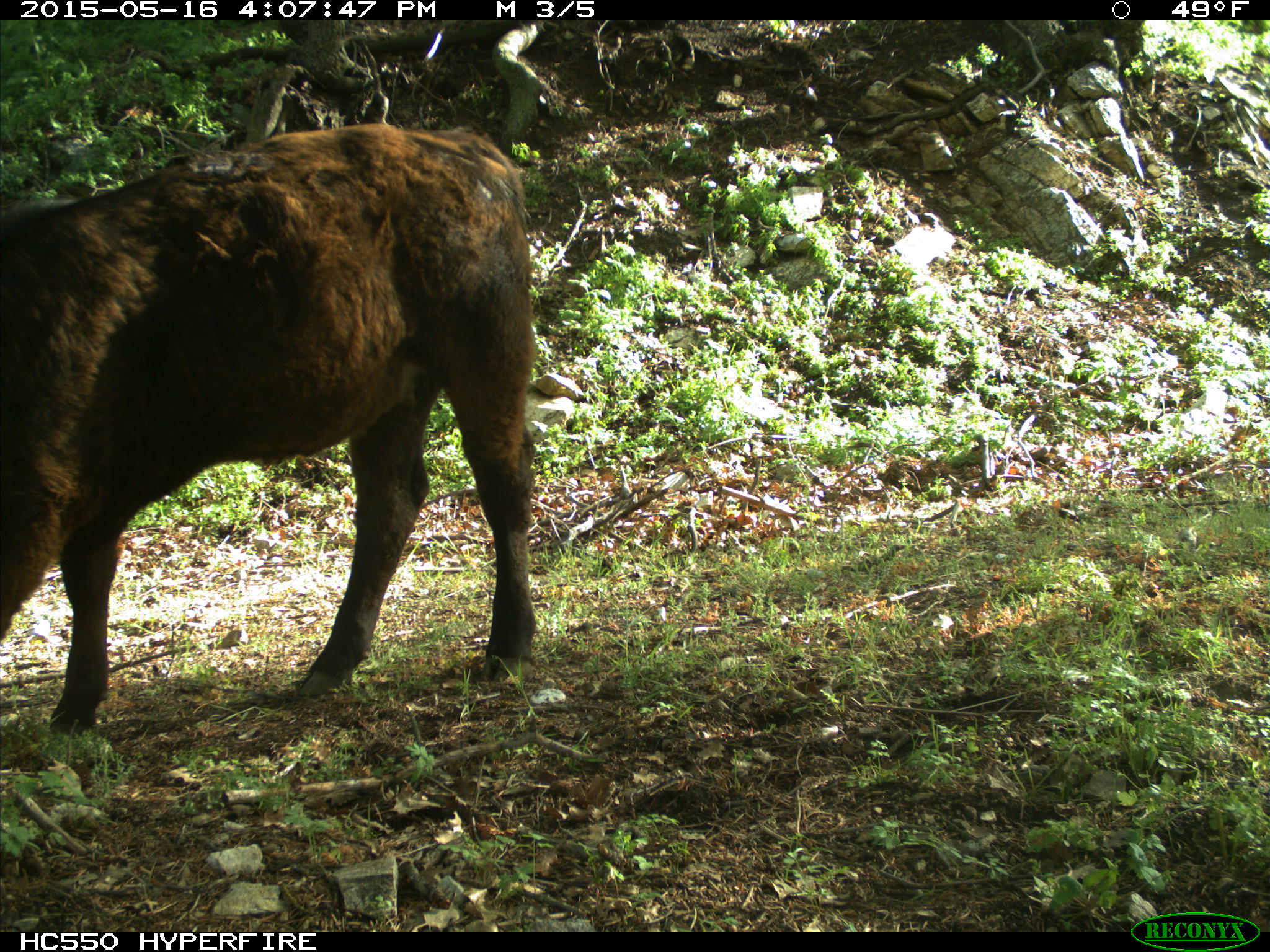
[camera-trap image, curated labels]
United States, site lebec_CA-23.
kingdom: Animalia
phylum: Chordata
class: Mammalia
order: Artiodactyla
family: Bovidae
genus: Bos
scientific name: Bos taurus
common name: domestic cow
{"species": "Bos taurus (domestic cow)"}